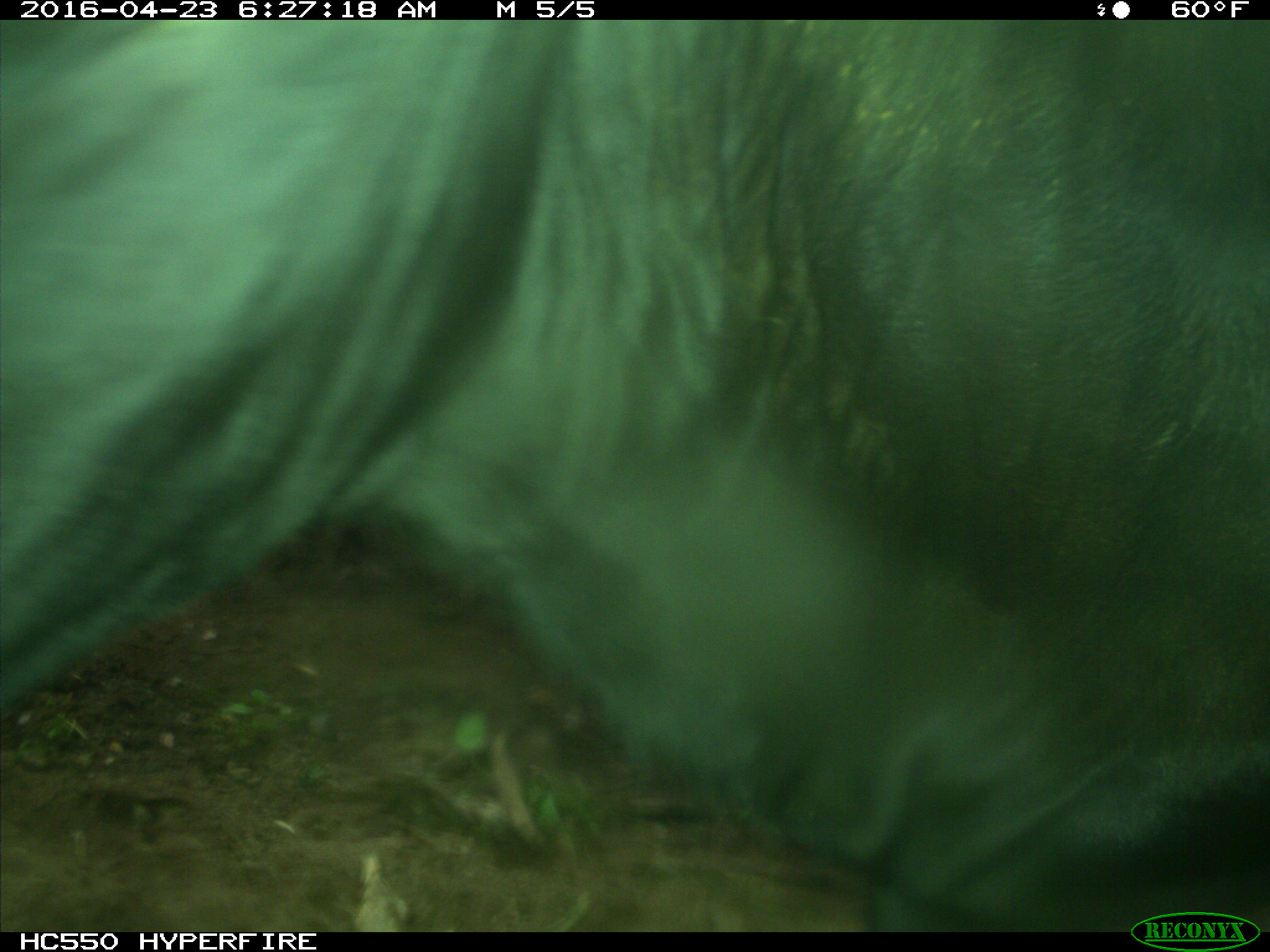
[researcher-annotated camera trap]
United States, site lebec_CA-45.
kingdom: Animalia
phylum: Chordata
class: Mammalia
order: Artiodactyla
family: Bovidae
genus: Bos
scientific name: Bos taurus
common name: domestic cow